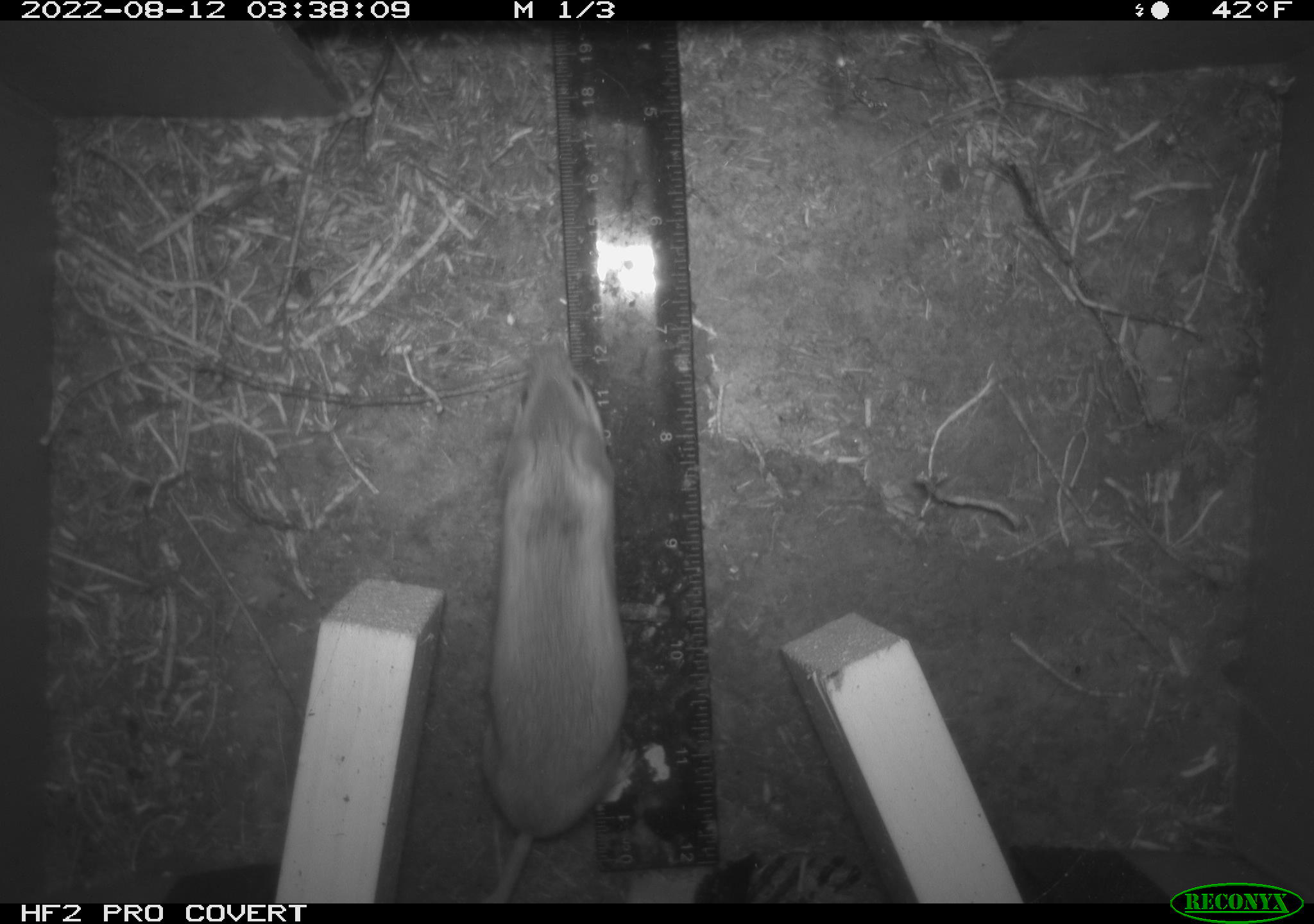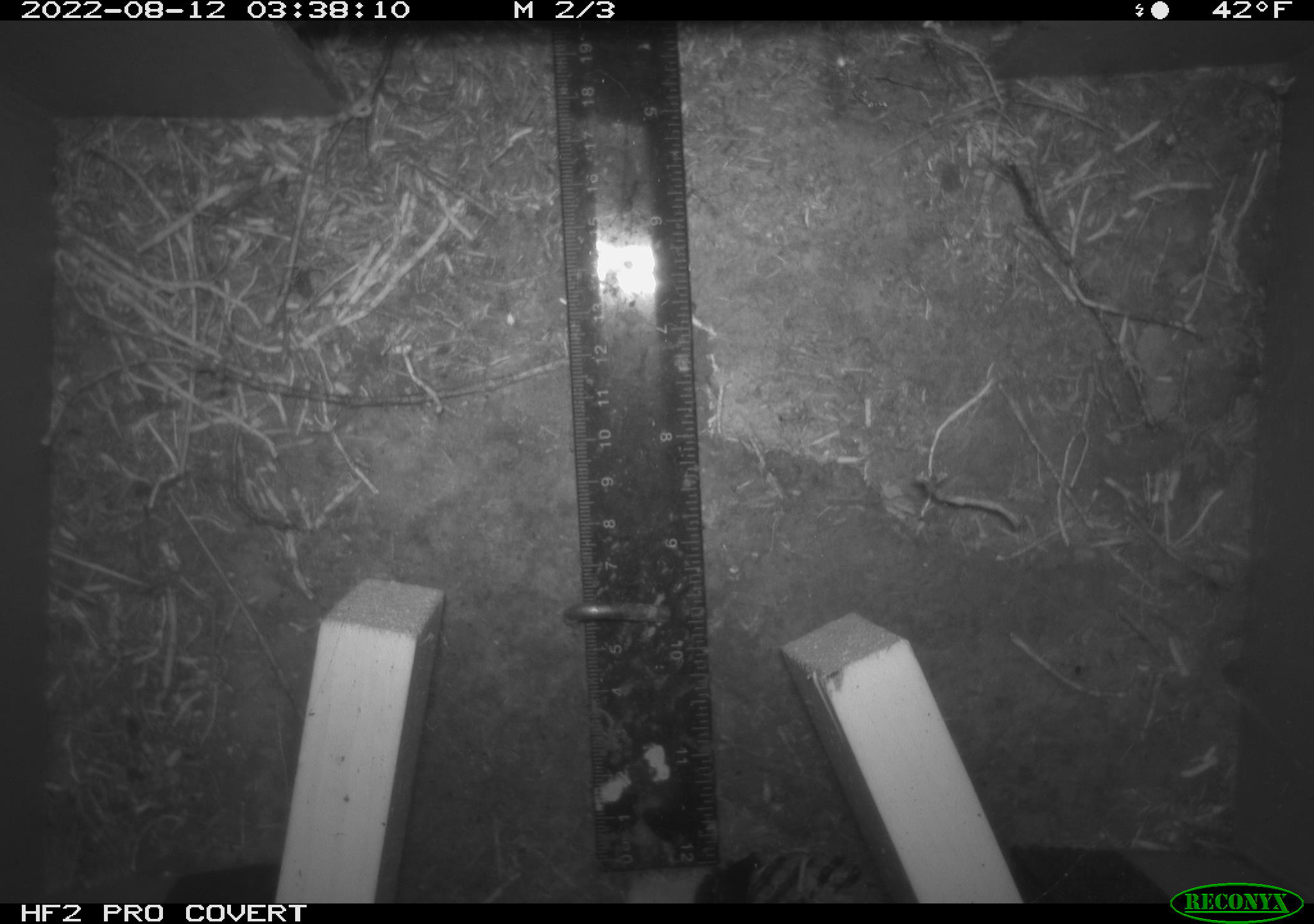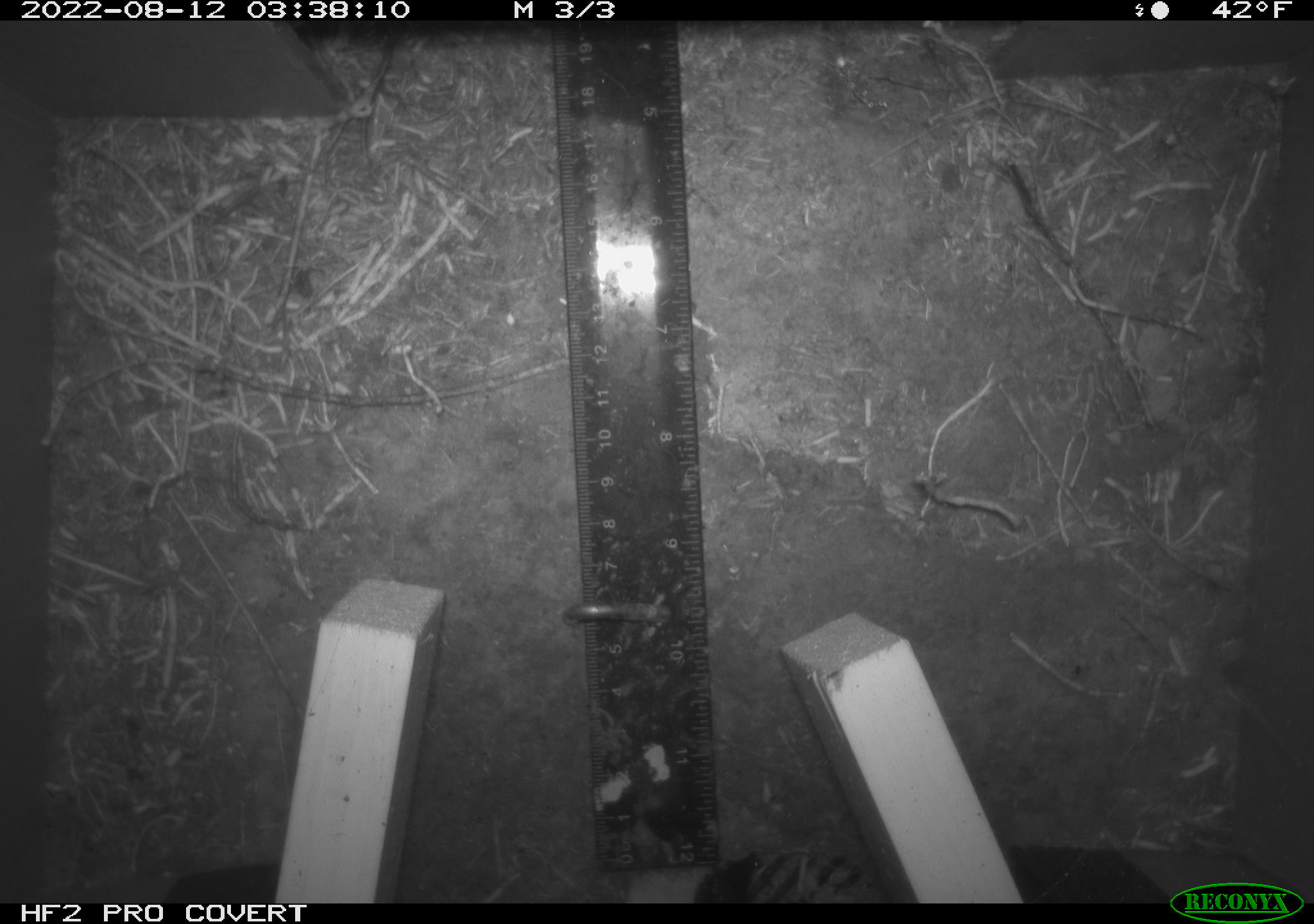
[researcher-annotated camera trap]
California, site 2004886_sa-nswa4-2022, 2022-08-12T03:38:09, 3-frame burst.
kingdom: Animalia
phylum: Chordata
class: Mammalia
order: Rodentia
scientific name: Rodentia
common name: rodent